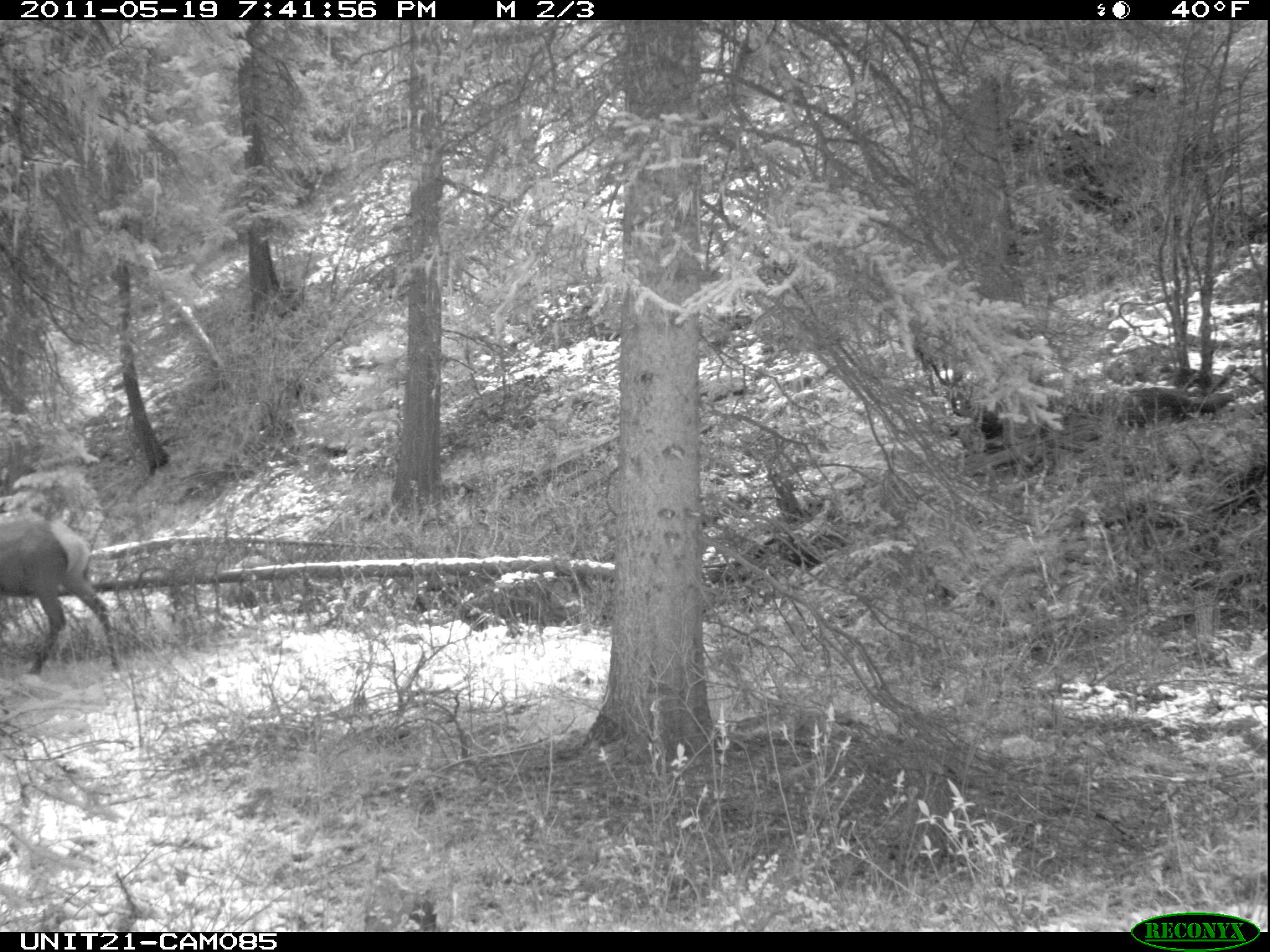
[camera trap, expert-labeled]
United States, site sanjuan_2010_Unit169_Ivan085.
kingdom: Animalia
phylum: Chordata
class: Mammalia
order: Artiodactyla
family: Cervidae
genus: Cervus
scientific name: Cervus elaphus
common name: red deer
Cervus elaphus (red deer).